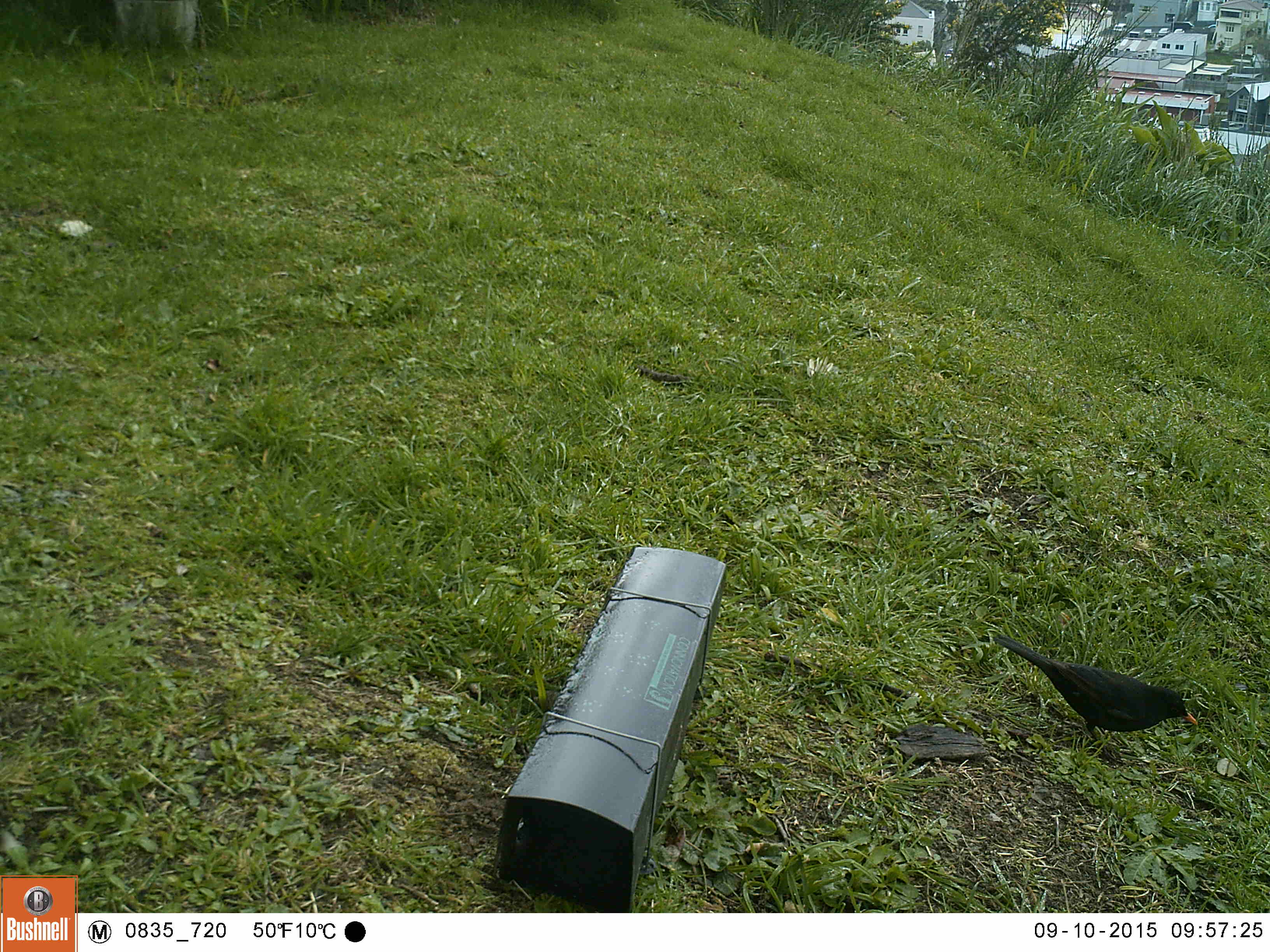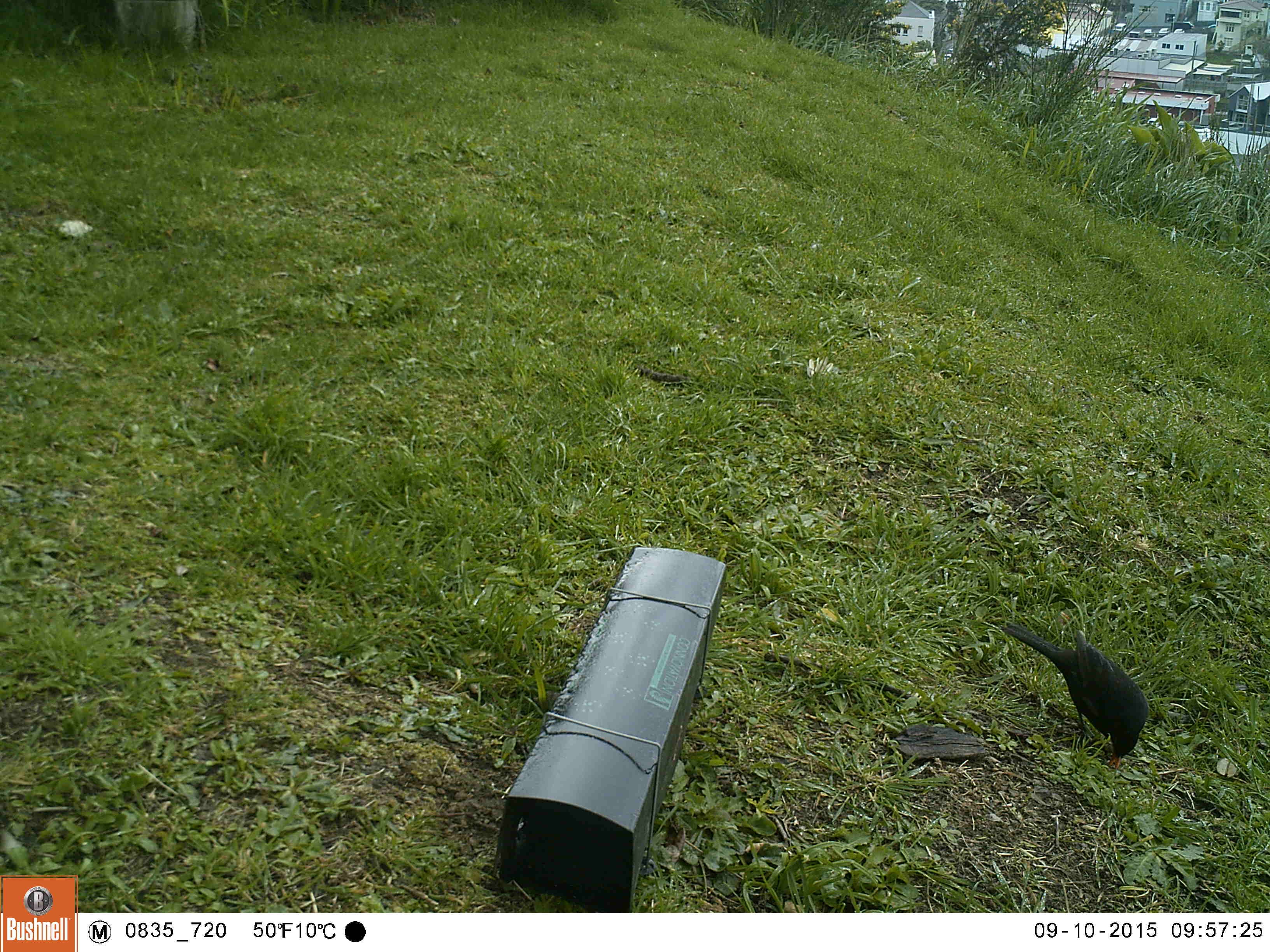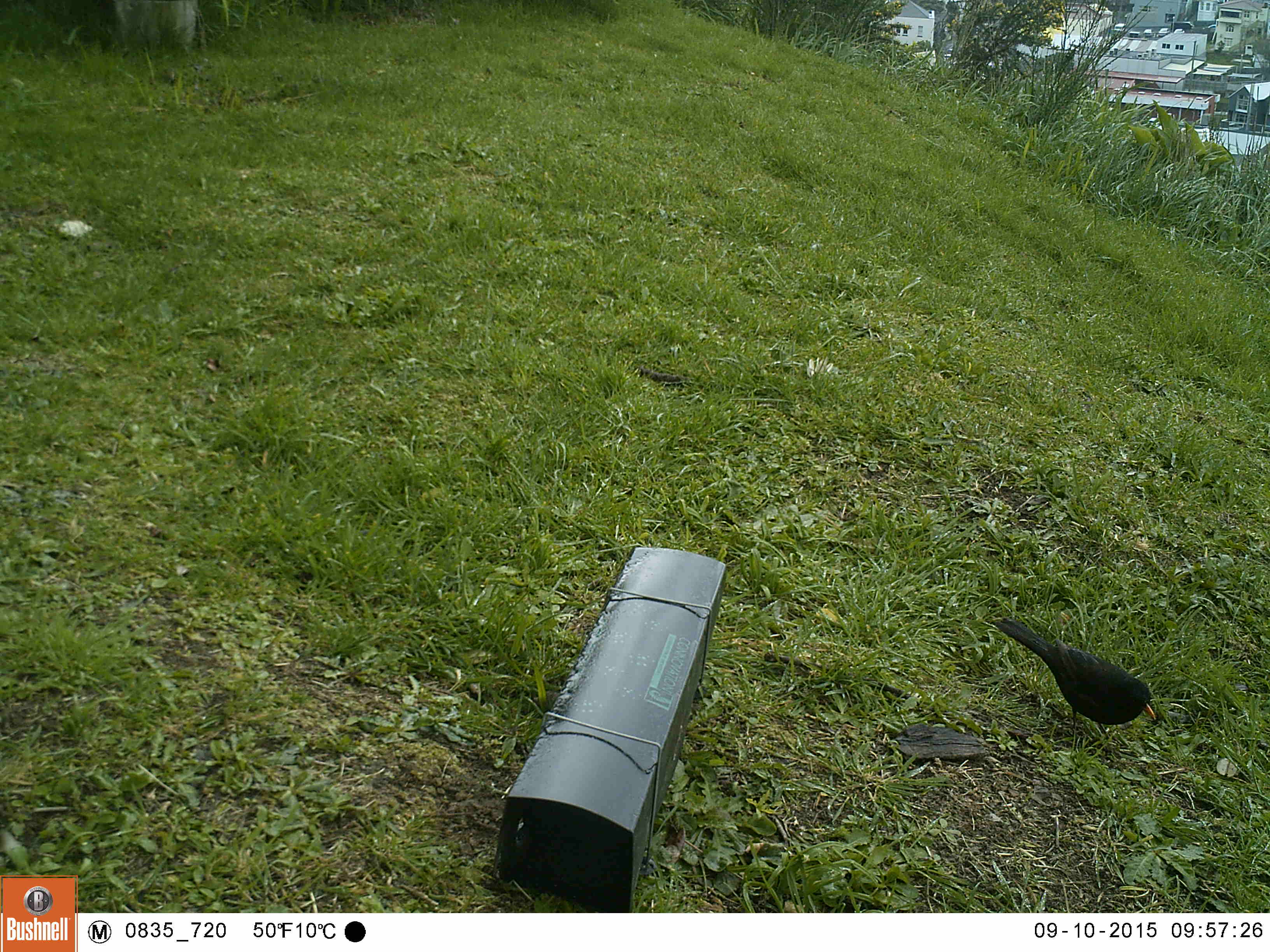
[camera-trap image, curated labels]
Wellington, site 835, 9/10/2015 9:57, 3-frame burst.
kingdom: Animalia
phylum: Chordata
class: Aves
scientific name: Aves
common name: bird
Bird (Aves).